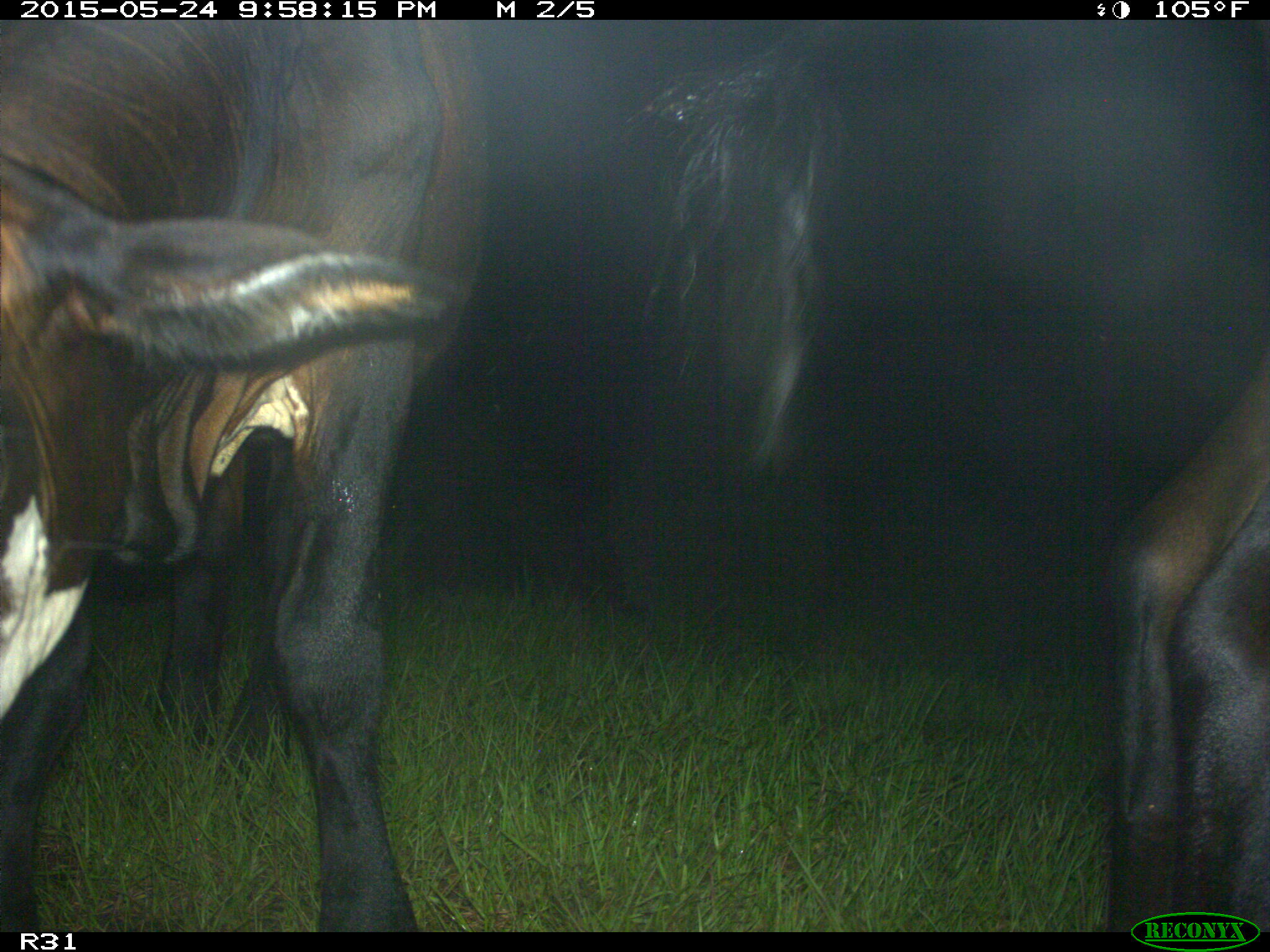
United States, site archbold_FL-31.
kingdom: Animalia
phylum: Chordata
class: Mammalia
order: Artiodactyla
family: Bovidae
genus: Bos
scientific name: Bos taurus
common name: domestic cow